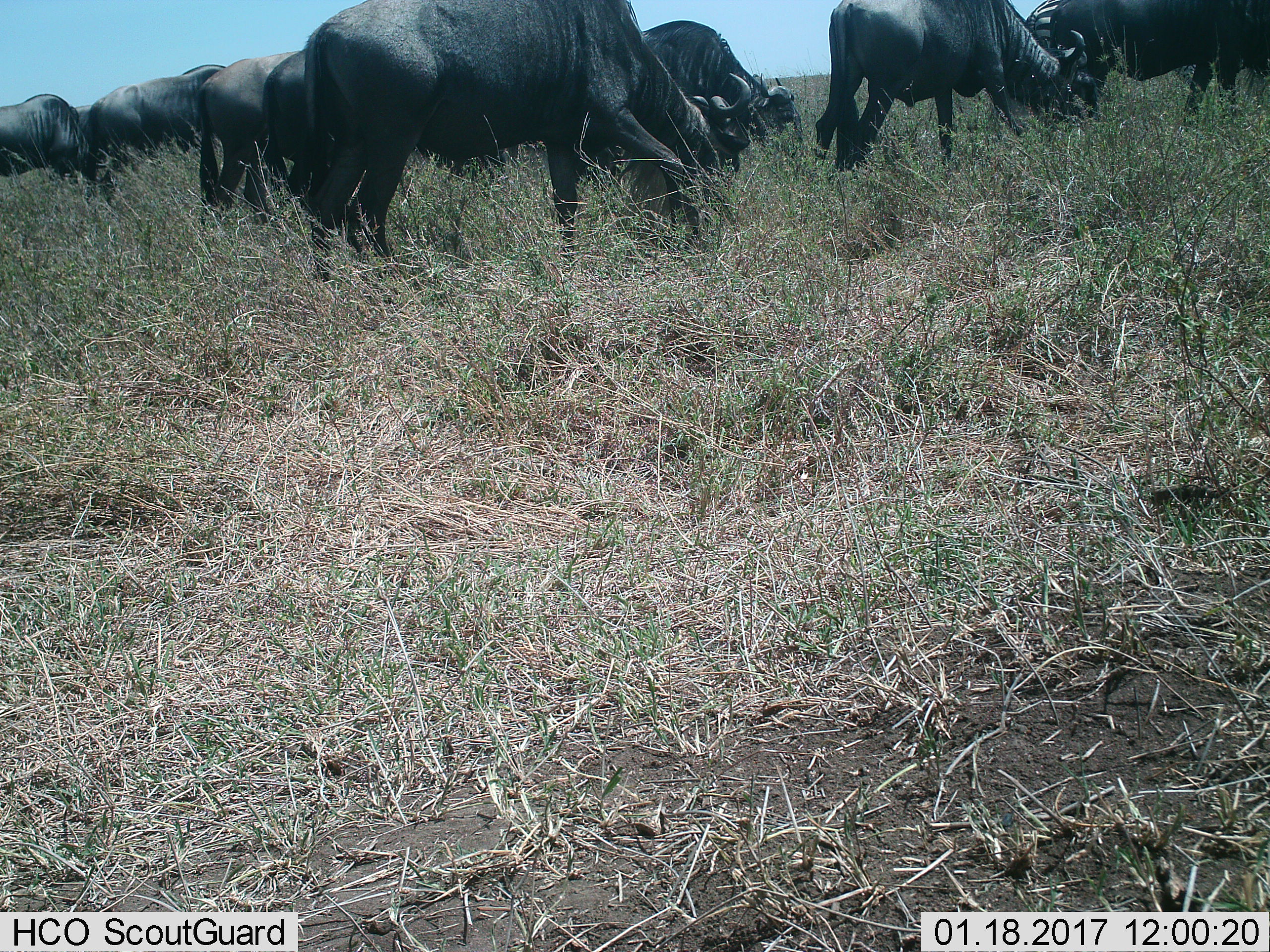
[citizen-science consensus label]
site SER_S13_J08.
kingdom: Animalia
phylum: Chordata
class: Mammalia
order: Artiodactyla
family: Bovidae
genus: Connochaetes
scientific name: Connochaetes taurinus taurinus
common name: blue wildebeest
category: wildebeestblue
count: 8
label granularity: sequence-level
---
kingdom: Animalia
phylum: Chordata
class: Mammalia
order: Perissodactyla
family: Equidae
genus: Equus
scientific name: Equus quagga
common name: plains zebra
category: zebraplains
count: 1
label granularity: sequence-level